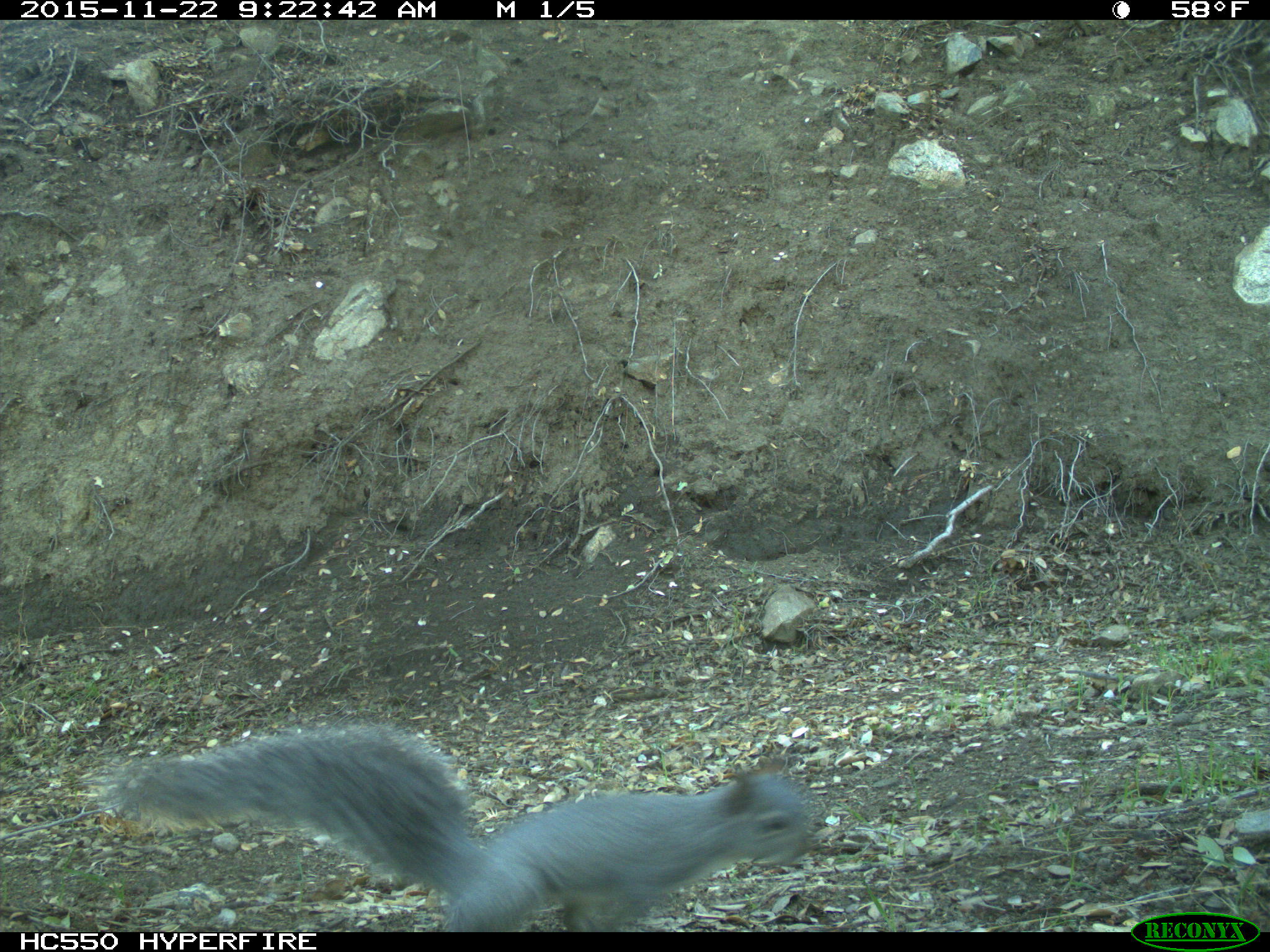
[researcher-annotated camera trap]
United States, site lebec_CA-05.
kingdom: Animalia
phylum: Chordata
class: Mammalia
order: Rodentia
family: Sciuridae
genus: Sciurus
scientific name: Sciurus carolinensis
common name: eastern gray squirrel